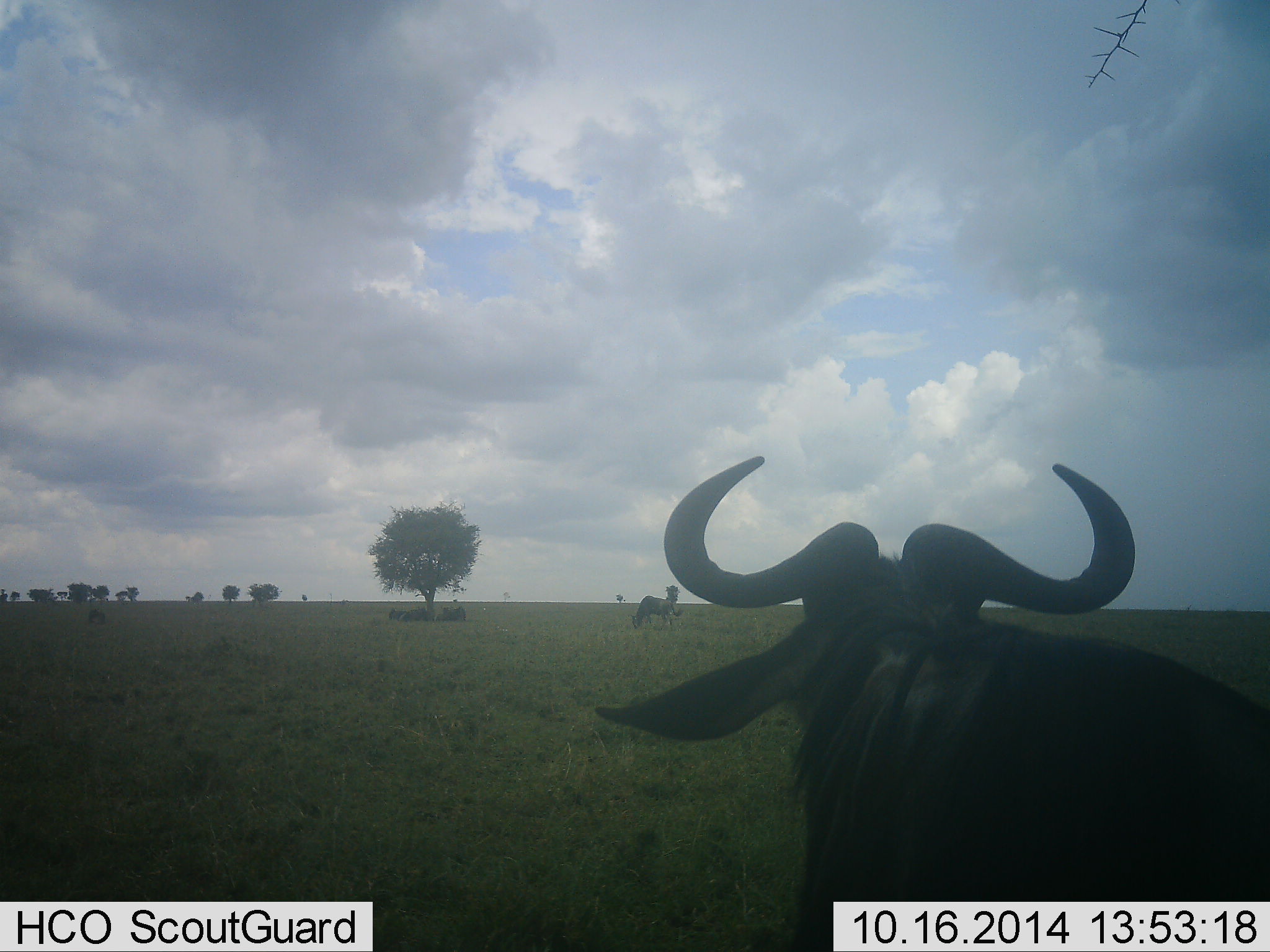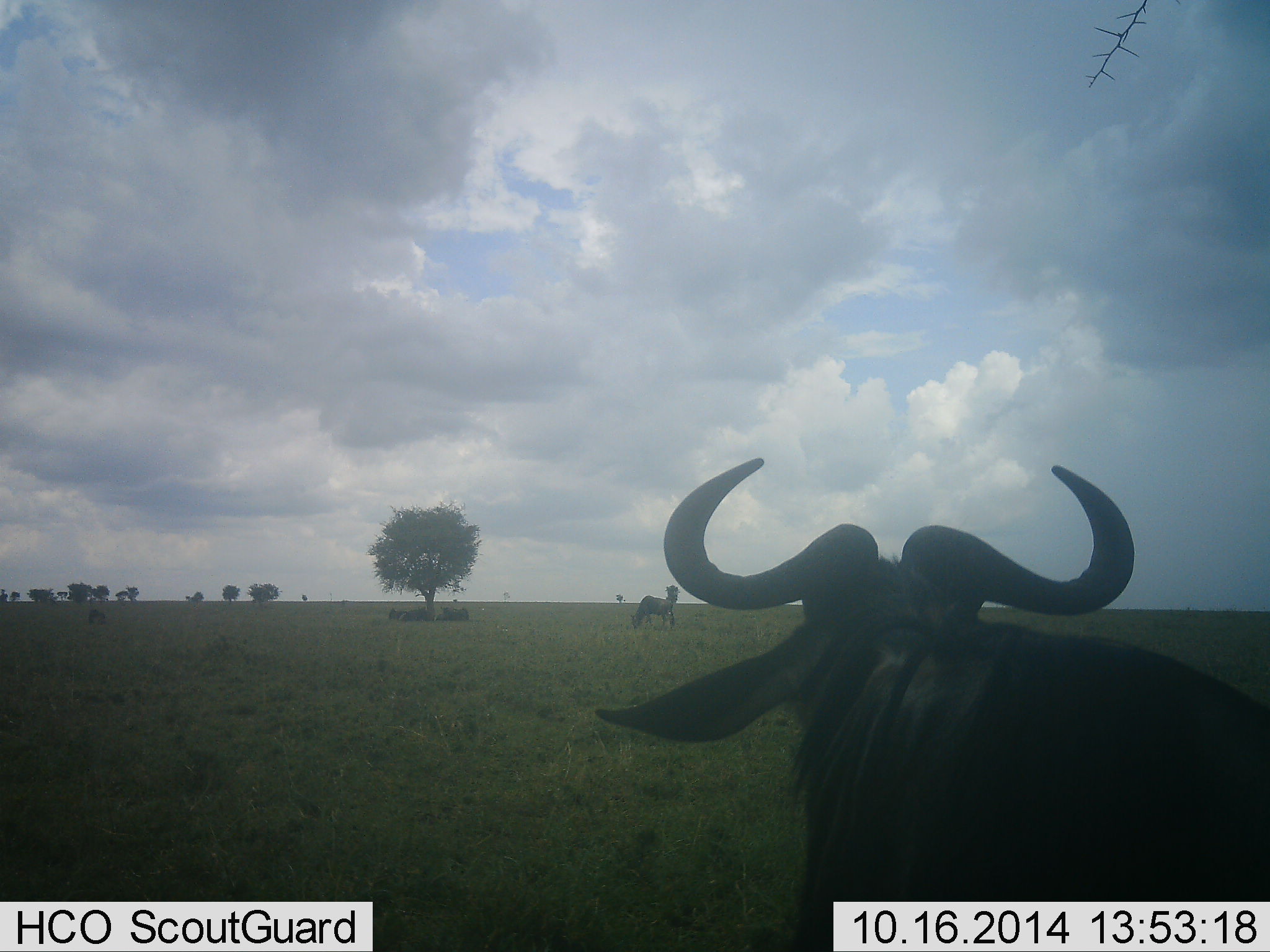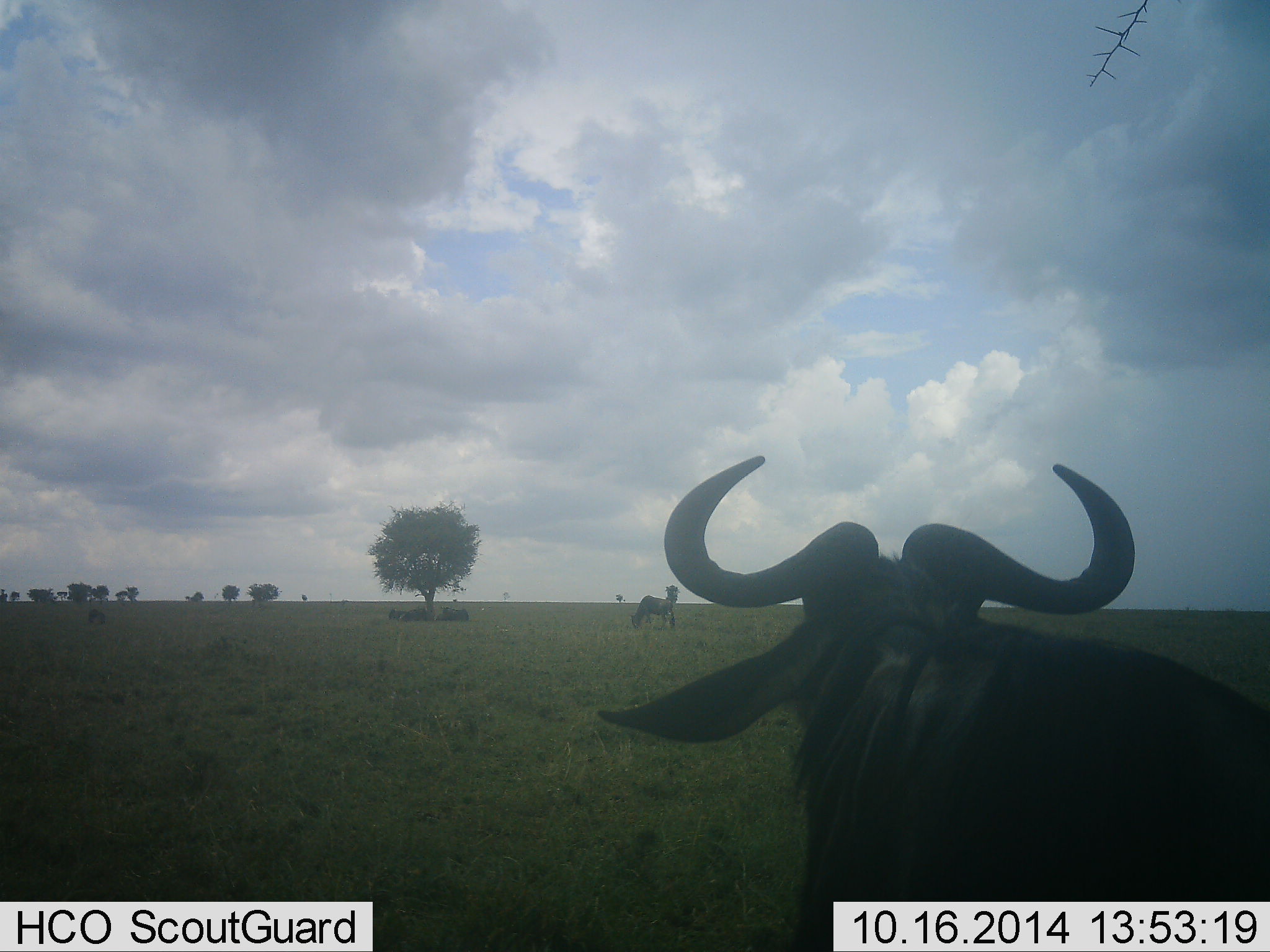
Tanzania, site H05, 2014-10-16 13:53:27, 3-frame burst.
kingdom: Animalia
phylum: Chordata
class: Mammalia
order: Artiodactyla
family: Bovidae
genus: Connochaetes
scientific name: Connochaetes taurinus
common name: blue wildebeest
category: wildebeest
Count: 2.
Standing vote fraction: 70%.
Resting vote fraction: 40%.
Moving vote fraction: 0%.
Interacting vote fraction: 0%.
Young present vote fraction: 0%.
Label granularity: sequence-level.